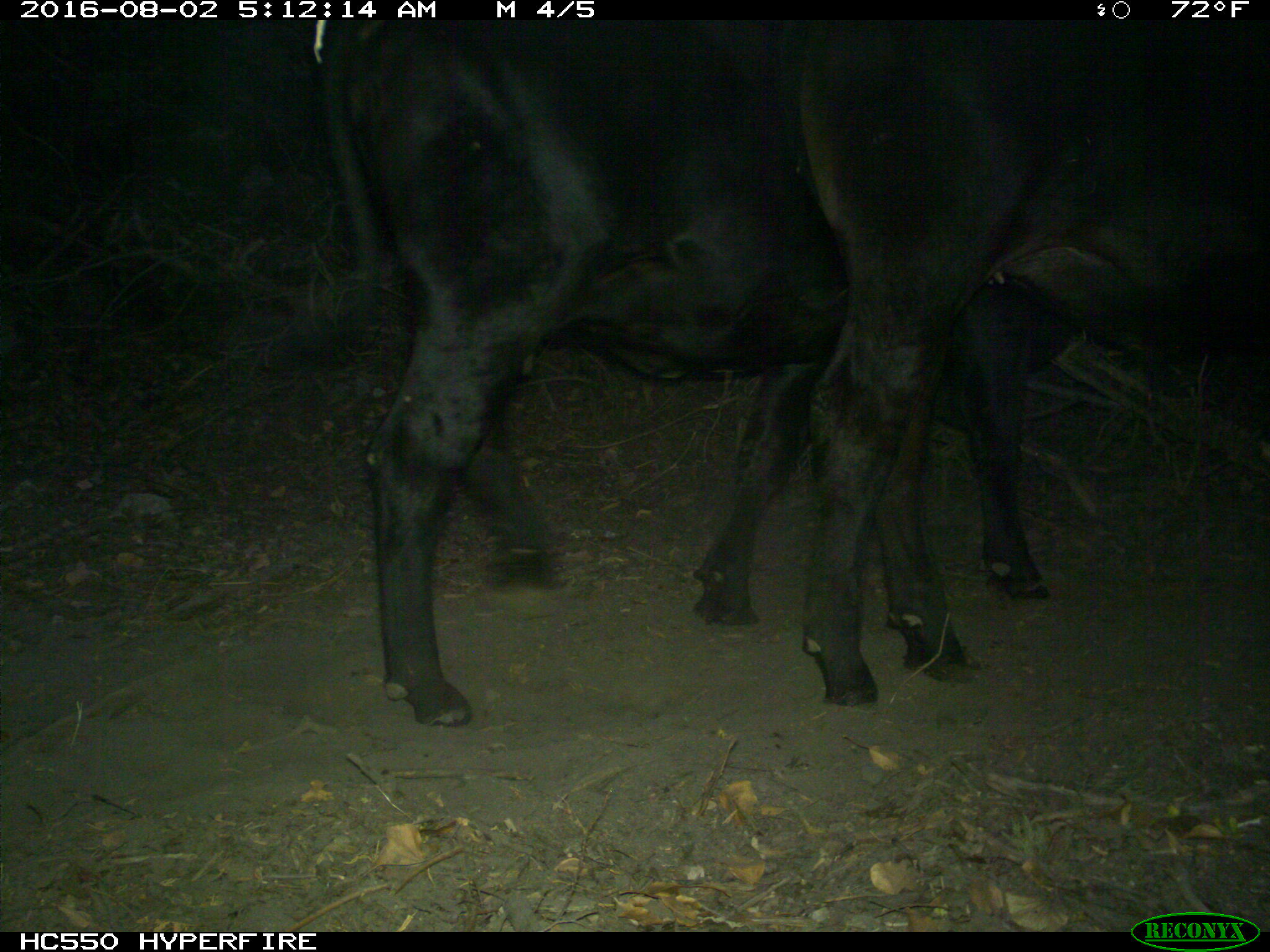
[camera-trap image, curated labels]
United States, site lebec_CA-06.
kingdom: Animalia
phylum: Chordata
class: Mammalia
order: Artiodactyla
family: Bovidae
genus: Bos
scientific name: Bos taurus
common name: domestic cow